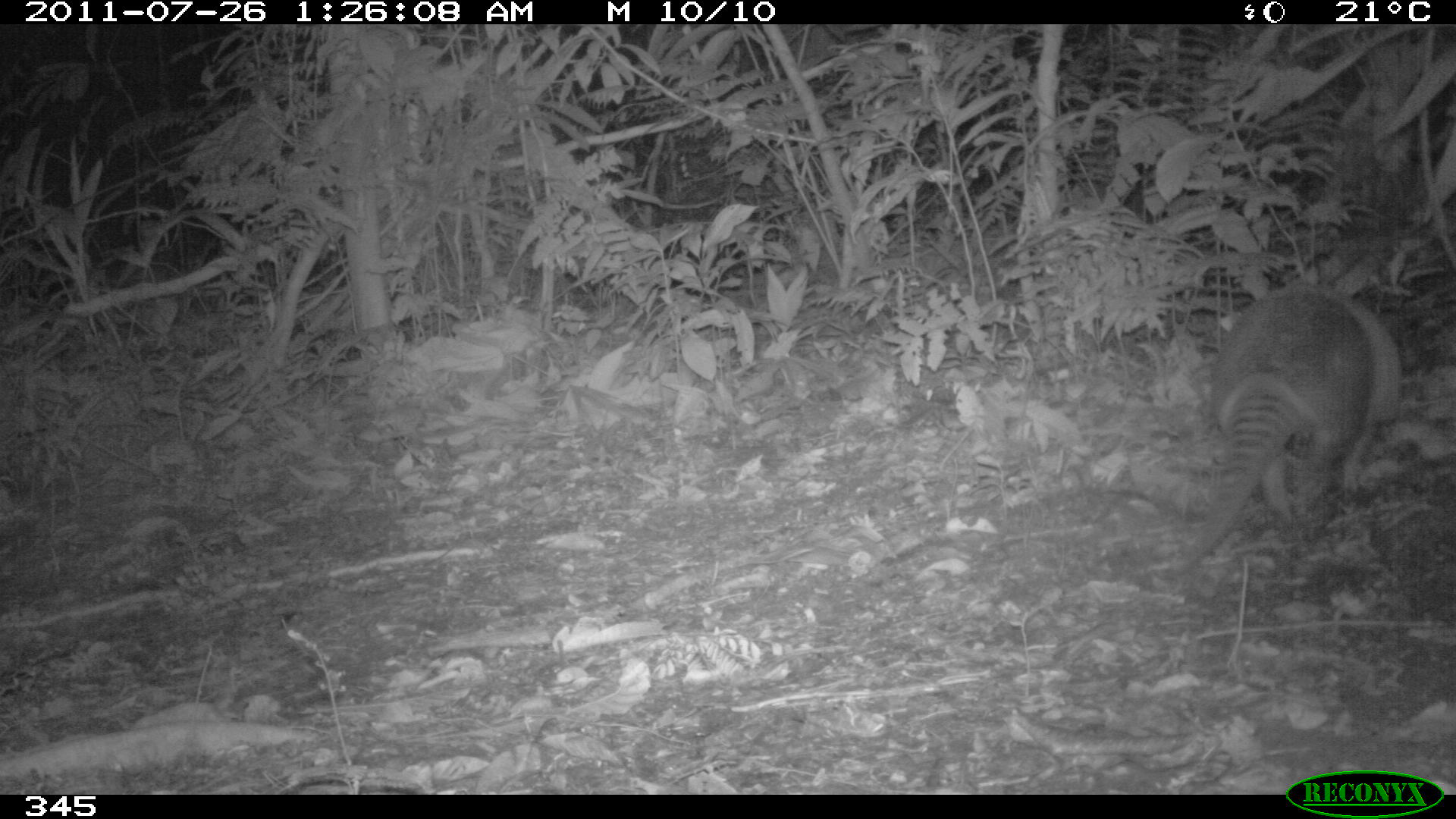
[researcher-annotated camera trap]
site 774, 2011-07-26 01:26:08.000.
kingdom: Animalia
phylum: Chordata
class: Mammalia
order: Cingulata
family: Dasypodidae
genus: Dasypus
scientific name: Dasypus novemcinctus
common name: nine-banded armadillo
Dasypus novemcinctus (nine-banded armadillo).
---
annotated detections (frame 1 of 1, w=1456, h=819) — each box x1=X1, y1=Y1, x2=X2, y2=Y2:
dasypus novemcinctus: x1=1157, y1=278, x2=1403, y2=577